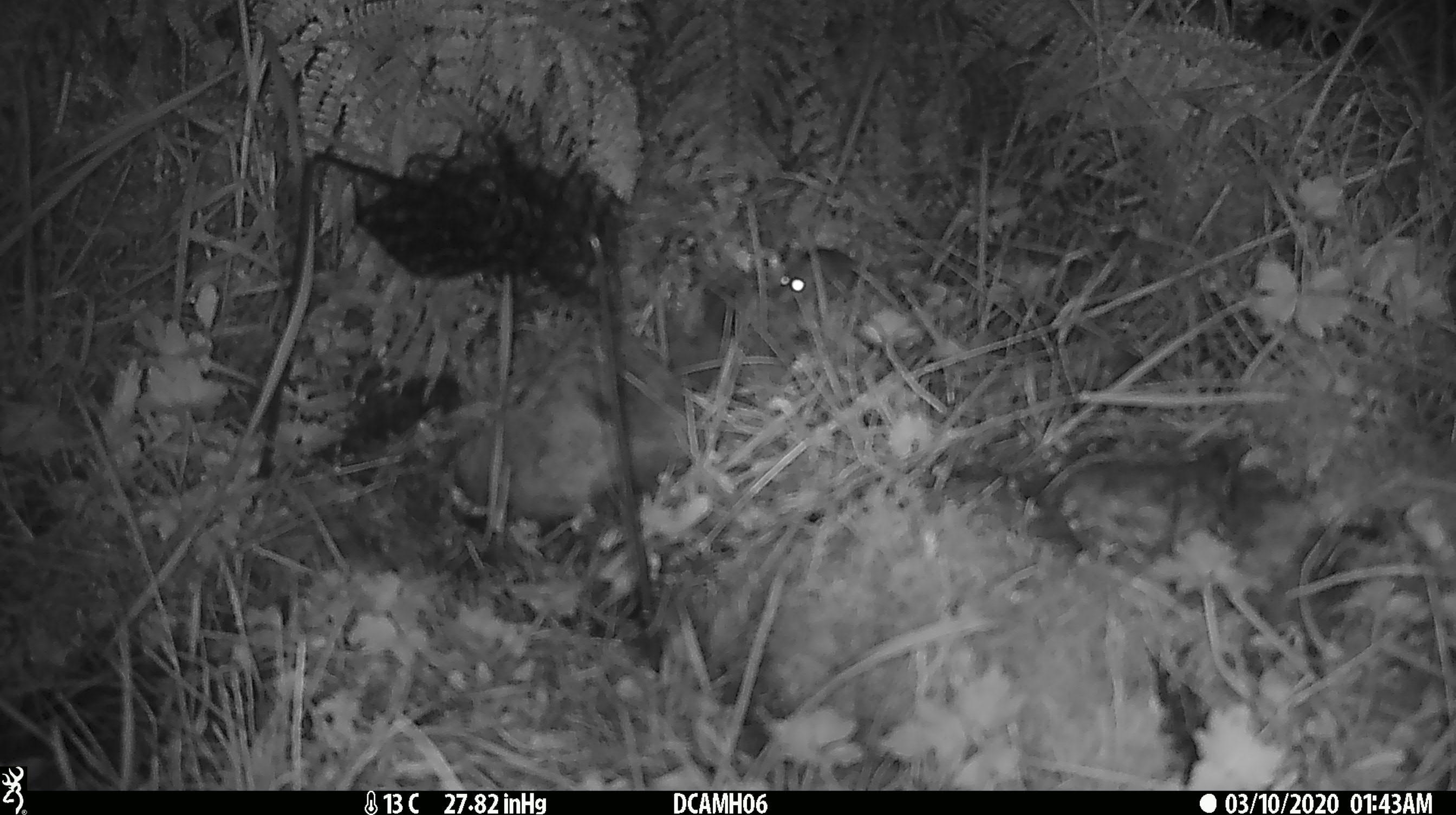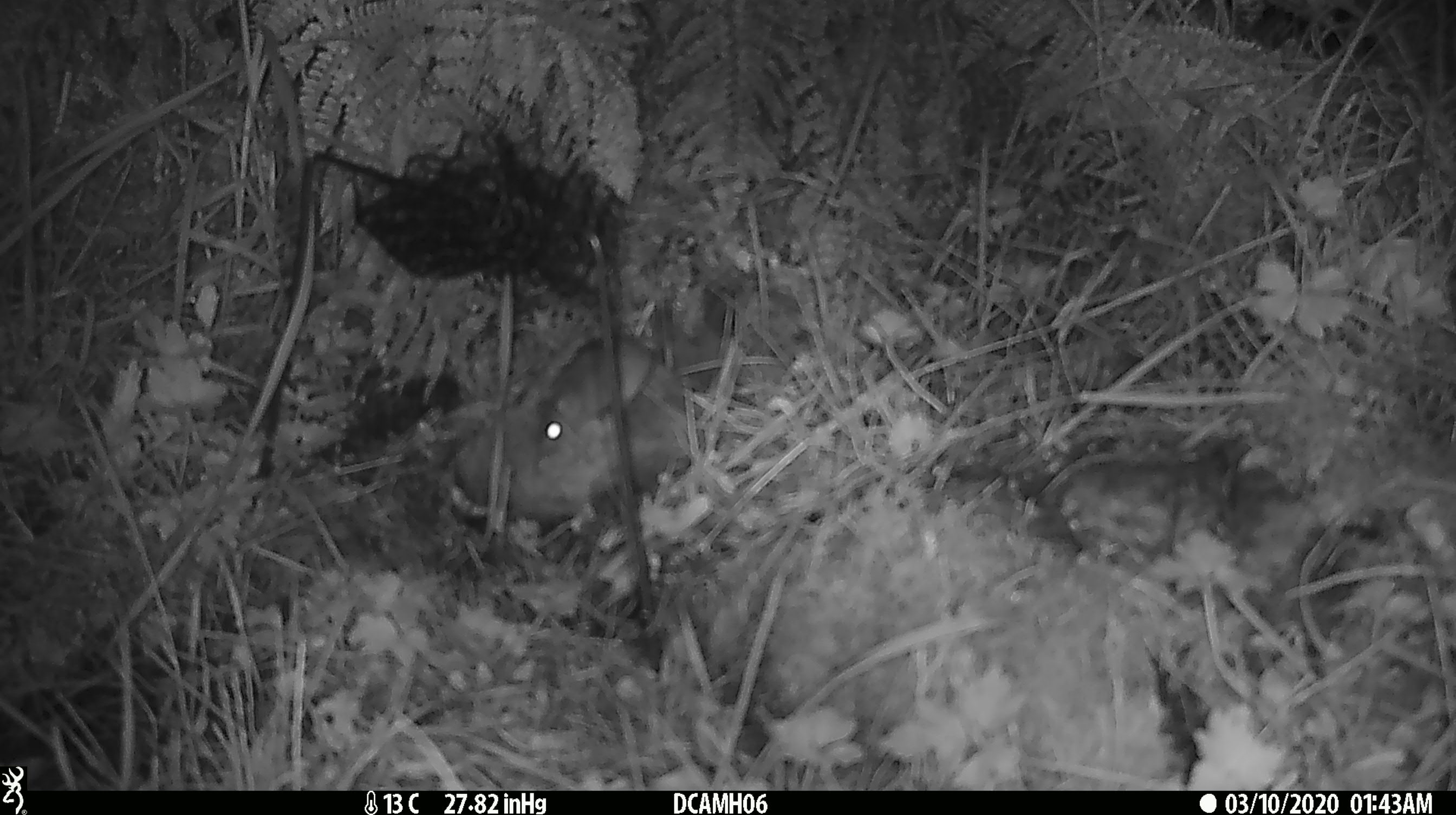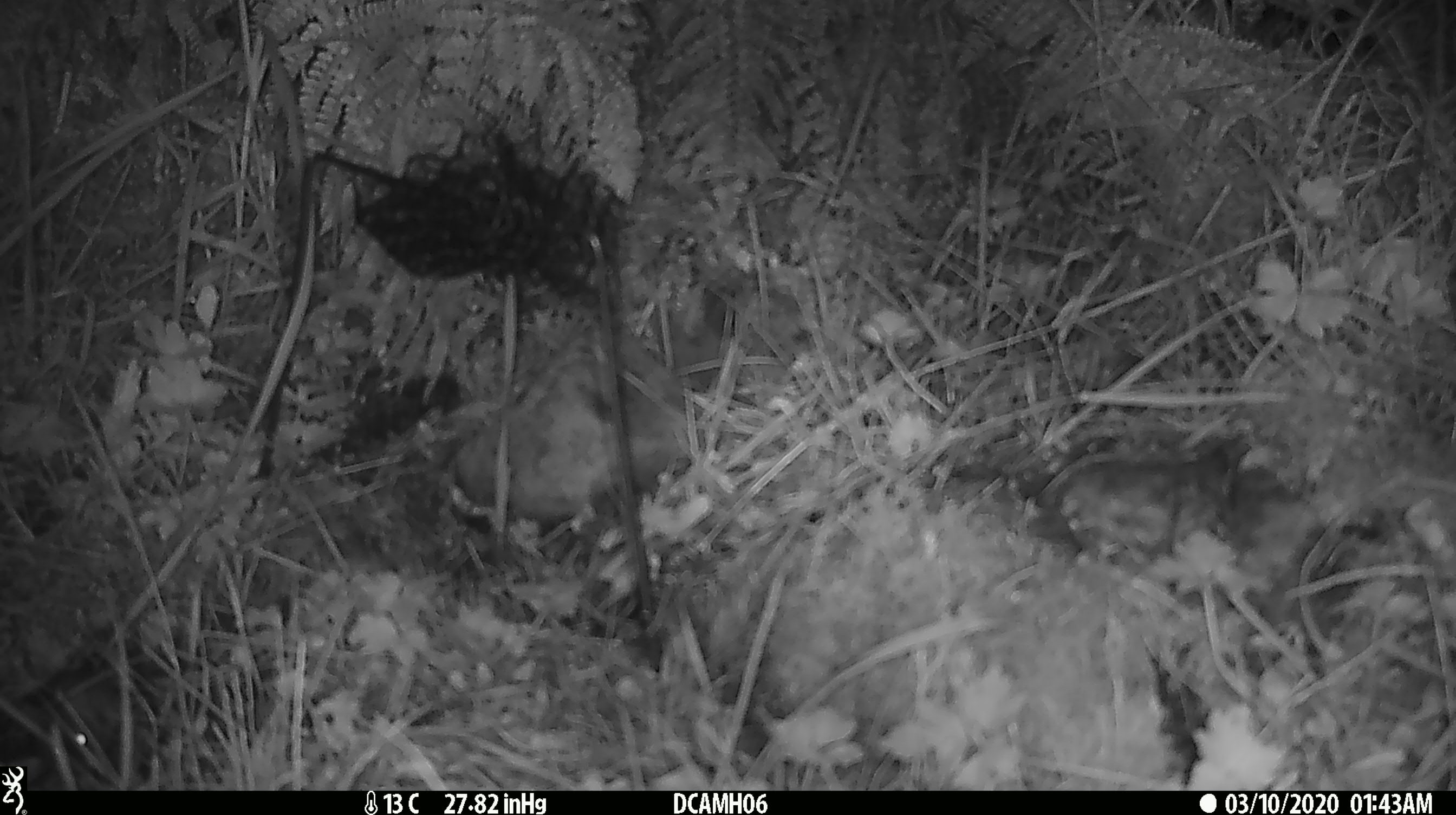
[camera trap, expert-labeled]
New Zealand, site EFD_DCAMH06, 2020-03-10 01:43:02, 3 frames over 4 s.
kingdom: Animalia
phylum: Chordata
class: Mammalia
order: Rodentia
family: Muridae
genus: Mus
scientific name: Mus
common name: mouse